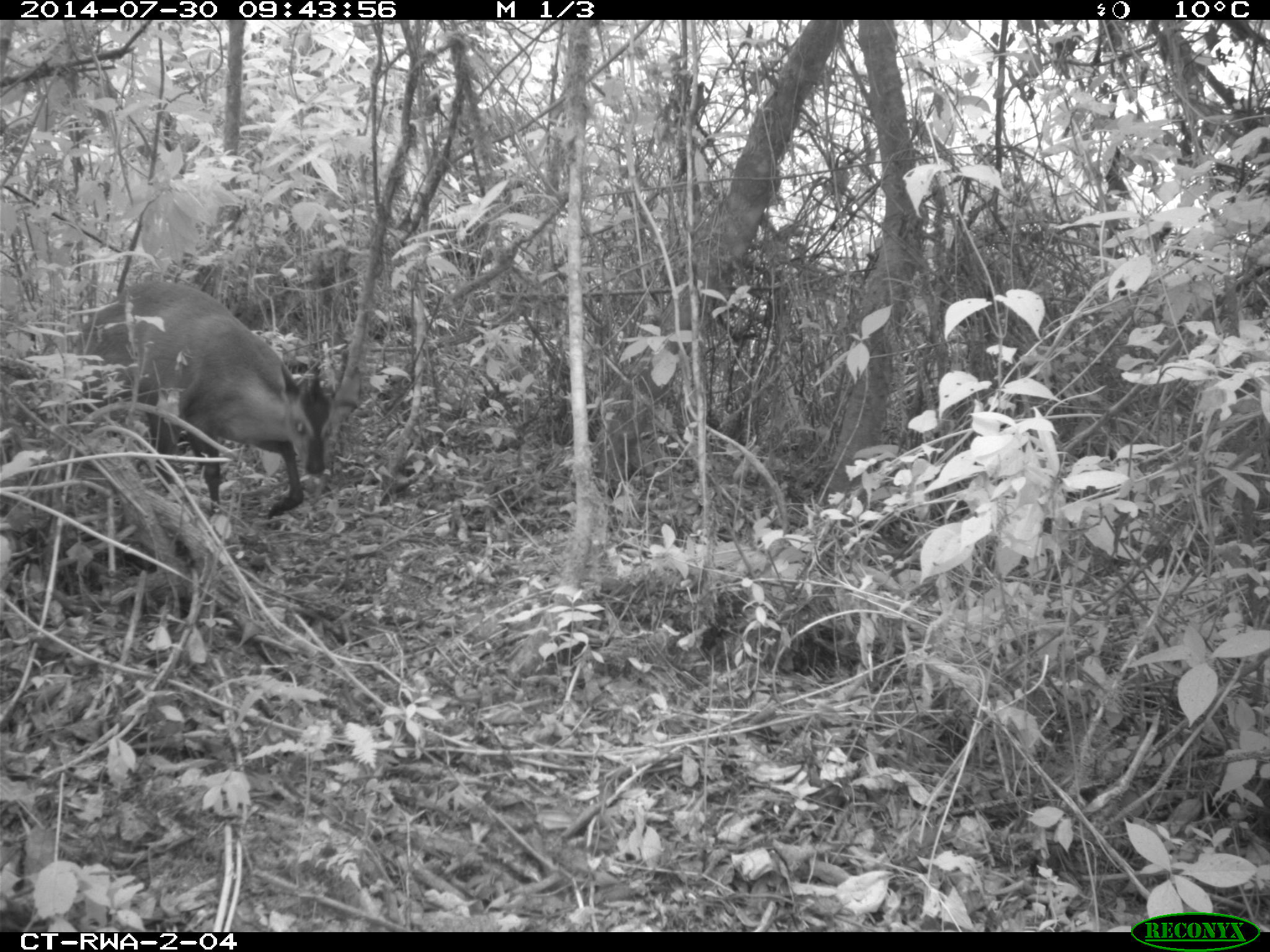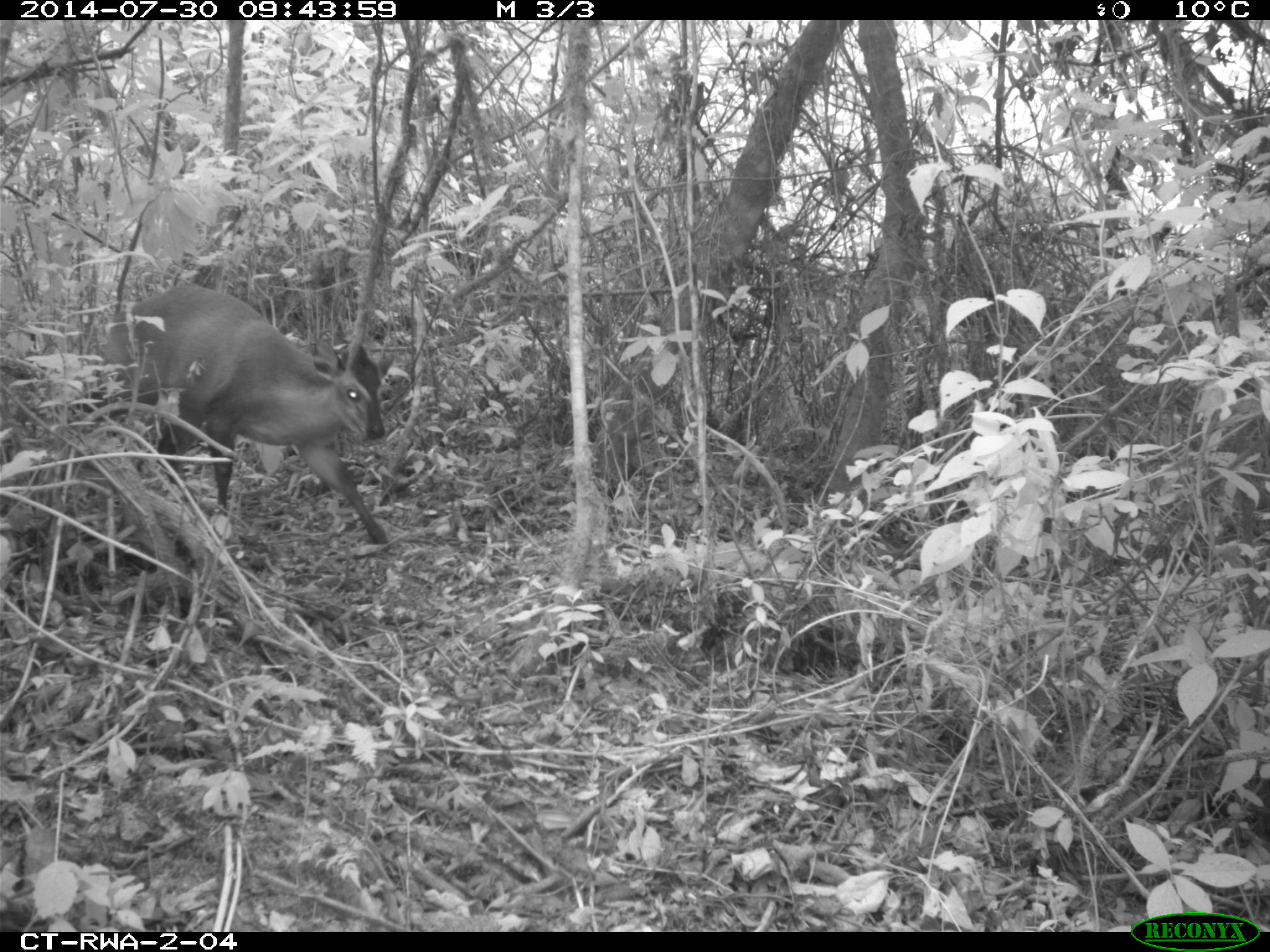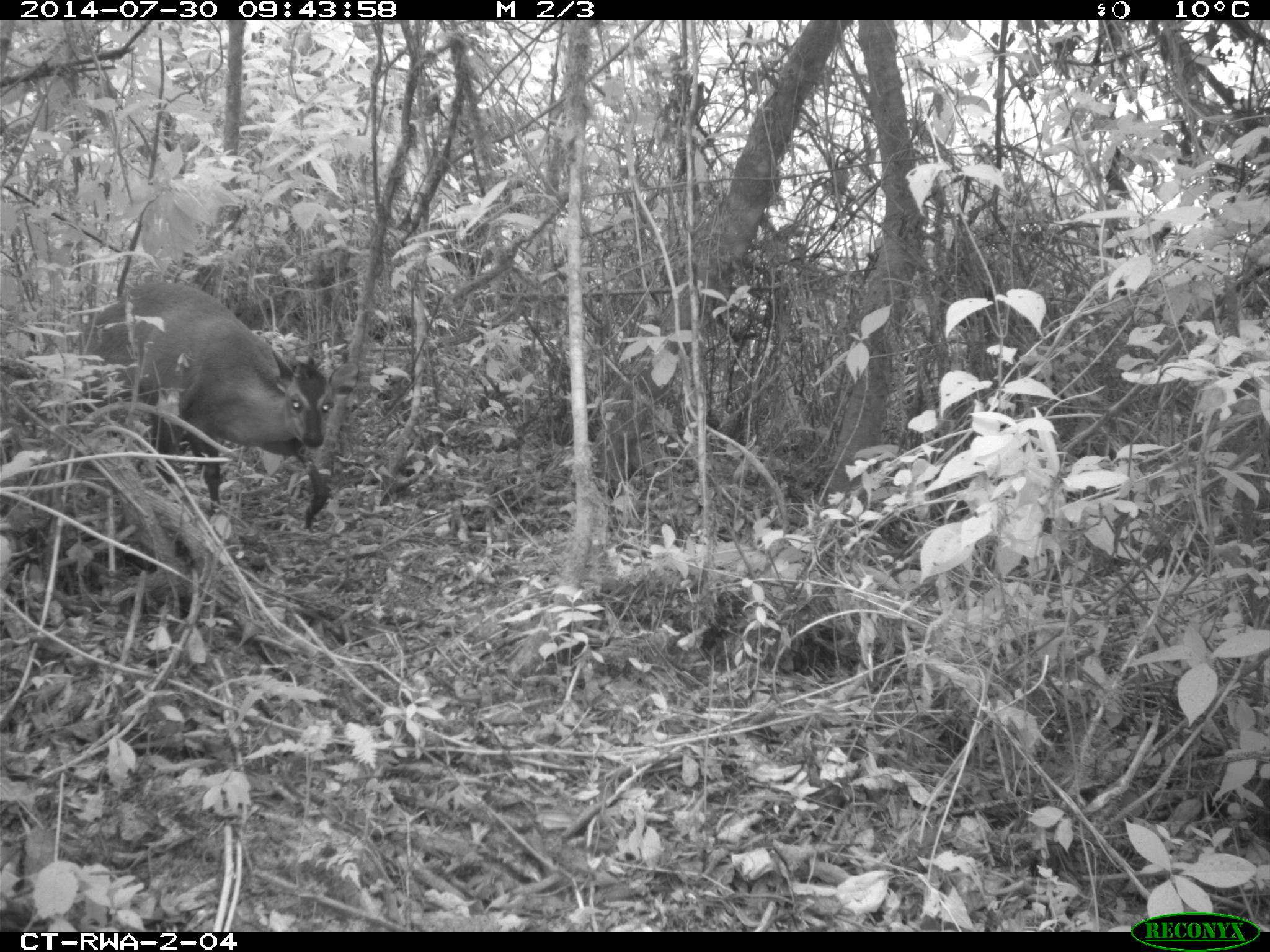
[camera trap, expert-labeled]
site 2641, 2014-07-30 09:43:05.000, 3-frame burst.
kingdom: Animalia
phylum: Chordata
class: Mammalia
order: Artiodactyla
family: Bovidae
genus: Cephalophus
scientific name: Cephalophus nigrifrons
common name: black-fronted duiker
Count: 1.